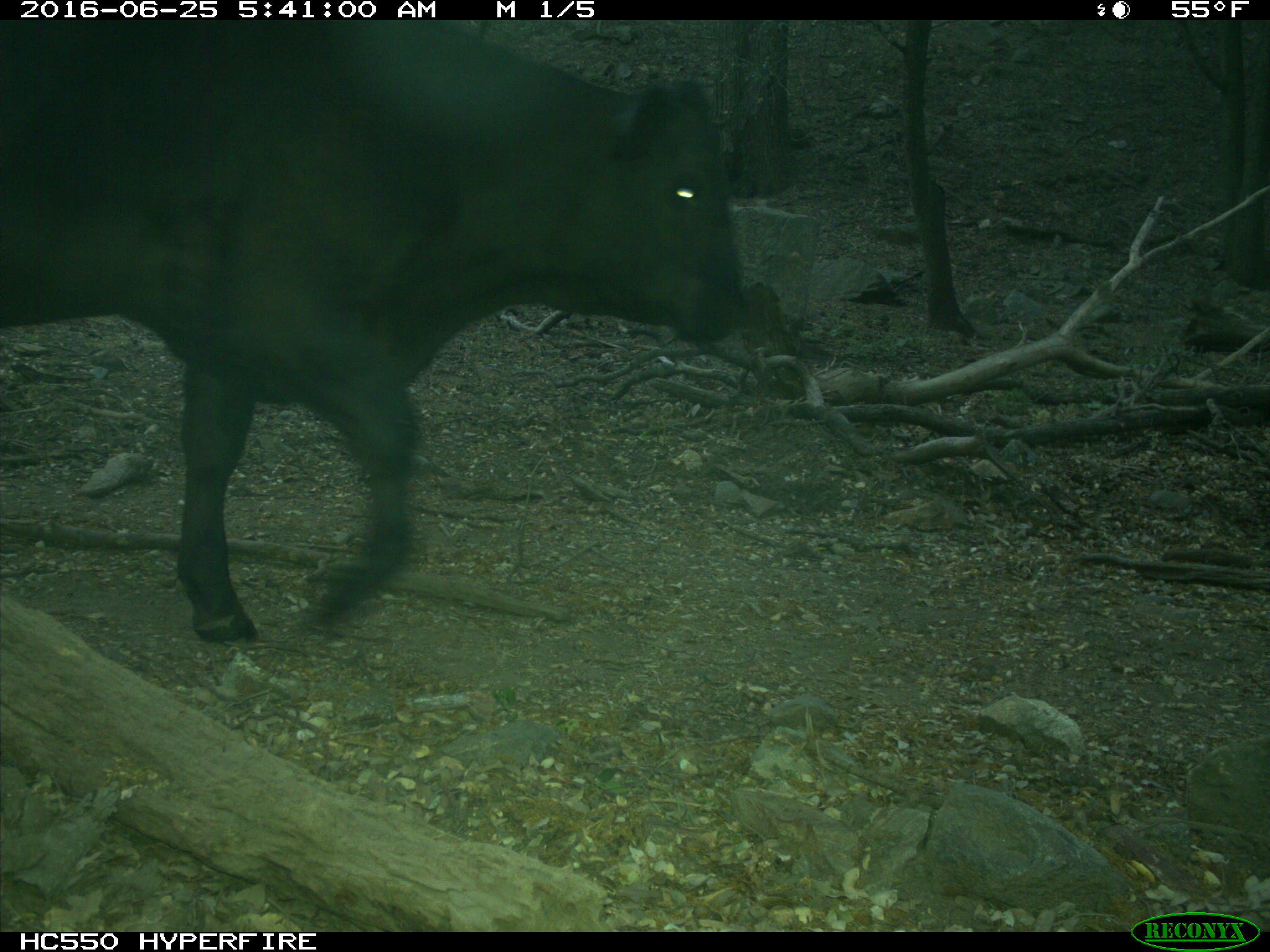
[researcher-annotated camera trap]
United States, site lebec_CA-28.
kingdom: Animalia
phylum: Chordata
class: Mammalia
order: Artiodactyla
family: Bovidae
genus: Bos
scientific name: Bos taurus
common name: domestic cow